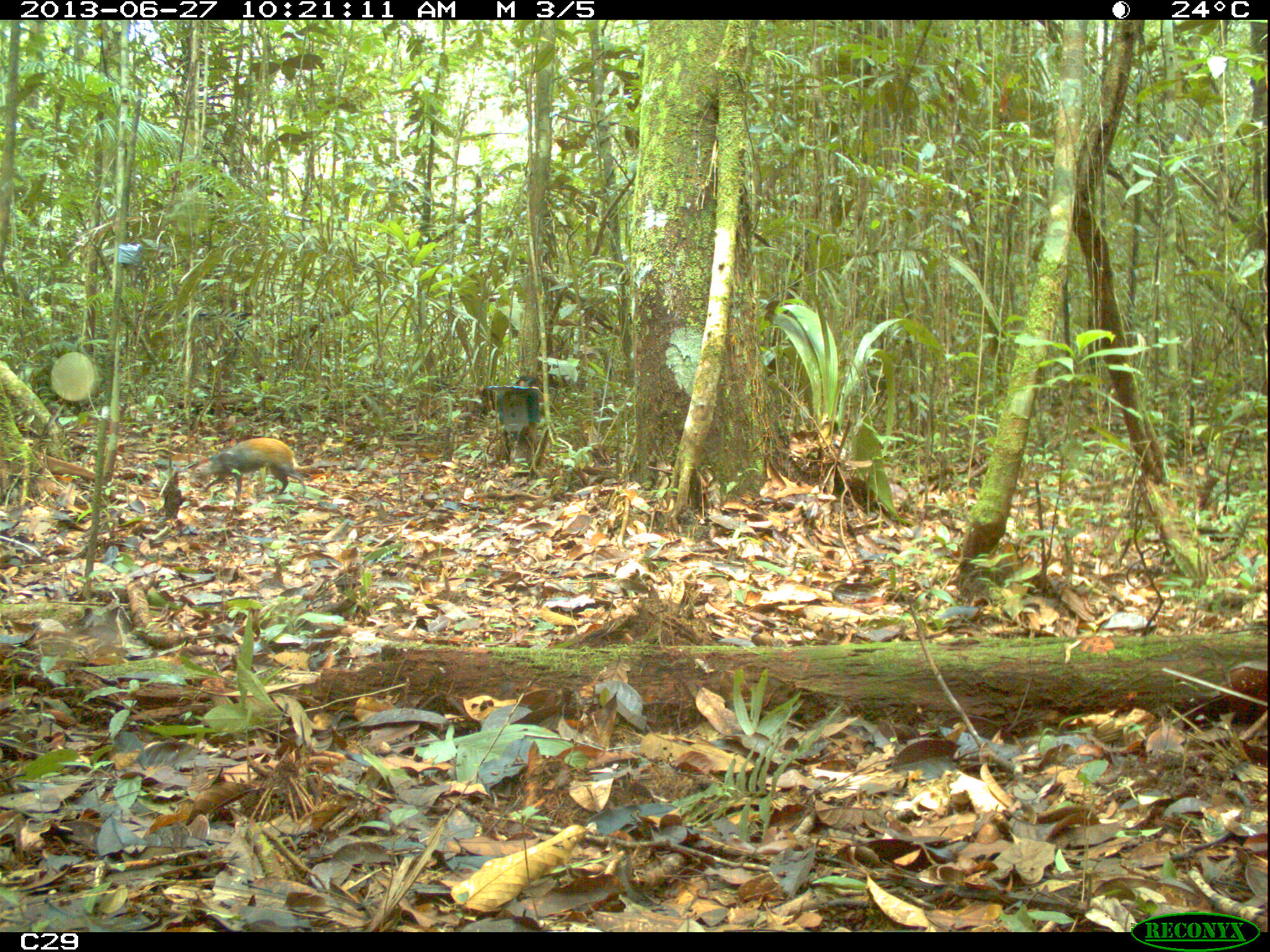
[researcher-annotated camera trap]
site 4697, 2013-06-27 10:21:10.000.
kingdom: Animalia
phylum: Chordata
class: Mammalia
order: Rodentia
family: Dasyproctidae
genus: Dasyprocta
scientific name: Dasyprocta leporina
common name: red-rumped agouti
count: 1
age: adult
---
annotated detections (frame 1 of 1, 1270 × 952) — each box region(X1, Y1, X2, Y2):
dasyprocta leporina: region(190, 436, 317, 504)